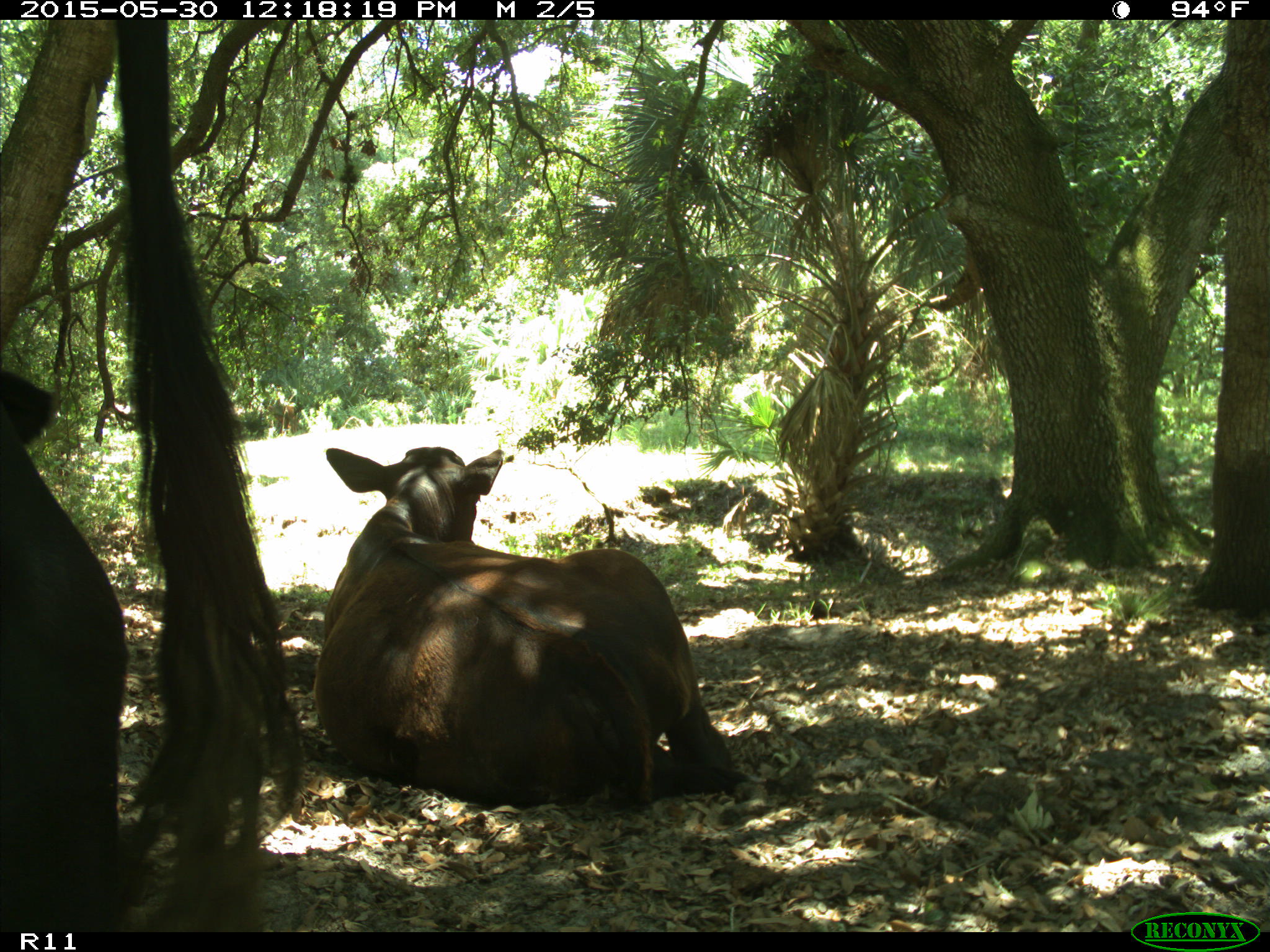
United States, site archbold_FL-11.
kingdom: Animalia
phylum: Chordata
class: Mammalia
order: Artiodactyla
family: Bovidae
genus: Bos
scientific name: Bos taurus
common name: domestic cow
Bos taurus (domestic cow).